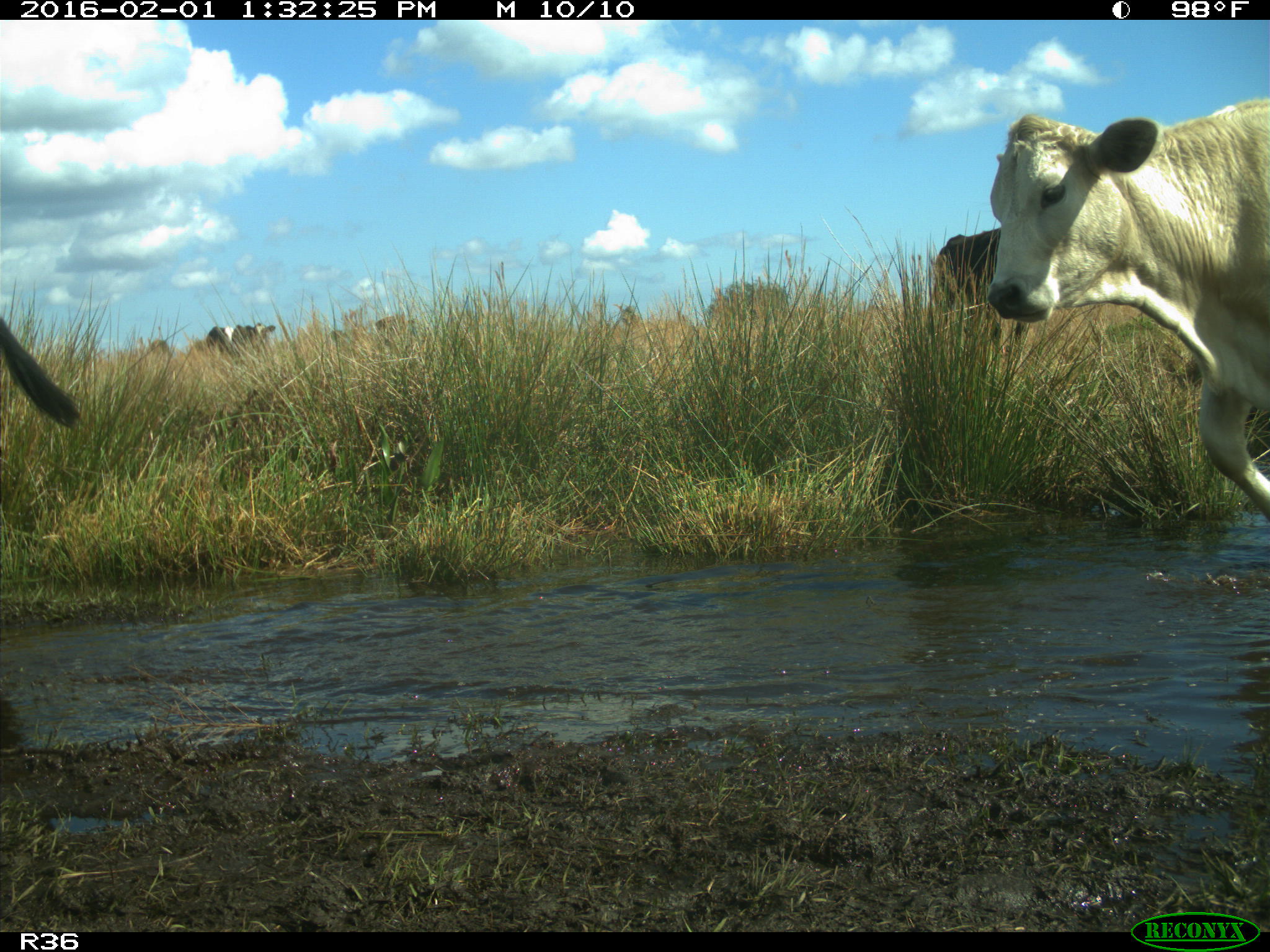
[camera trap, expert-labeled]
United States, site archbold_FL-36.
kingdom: Animalia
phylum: Chordata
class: Mammalia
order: Artiodactyla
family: Bovidae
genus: Bos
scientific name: Bos taurus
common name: domestic cow